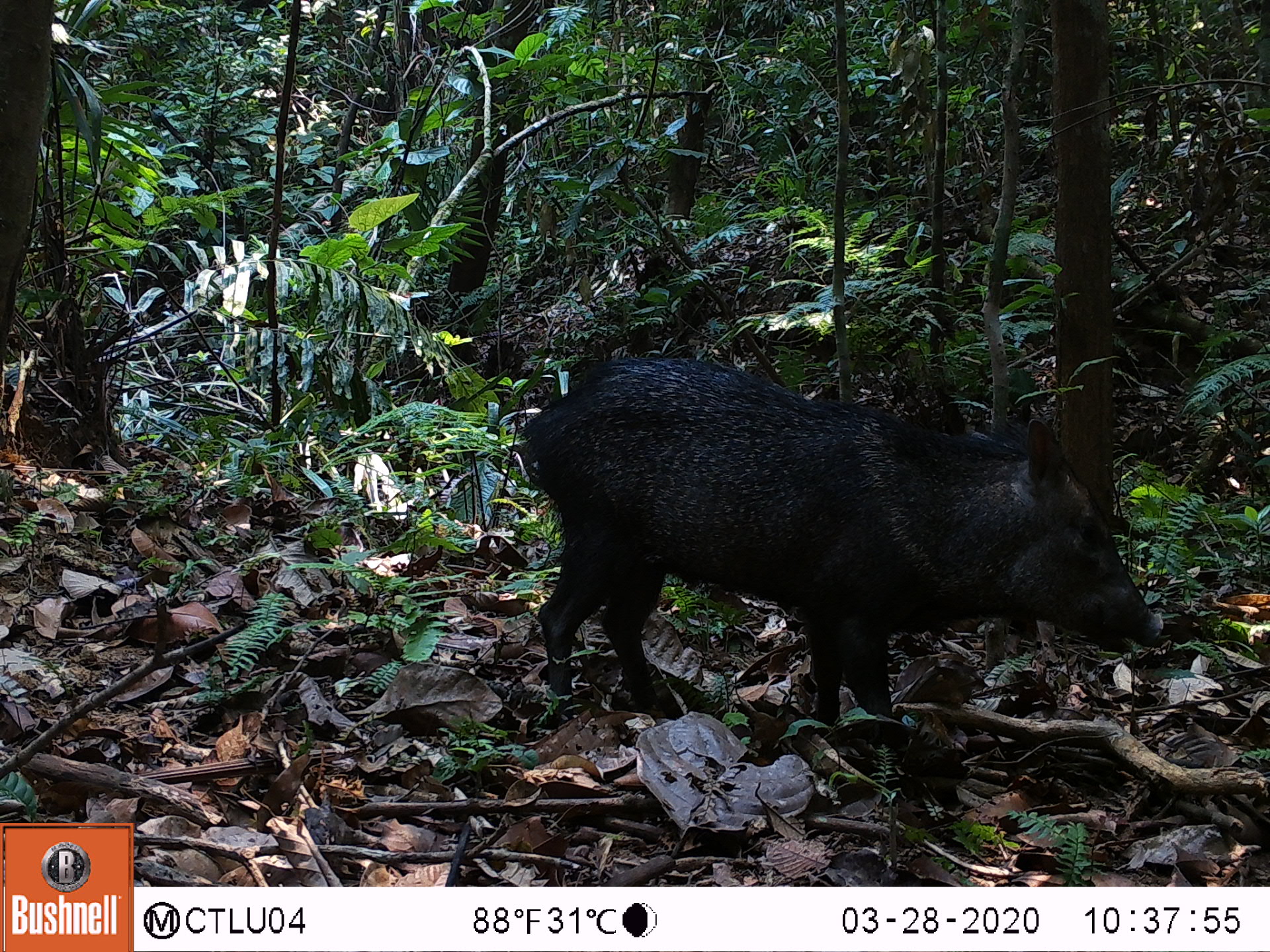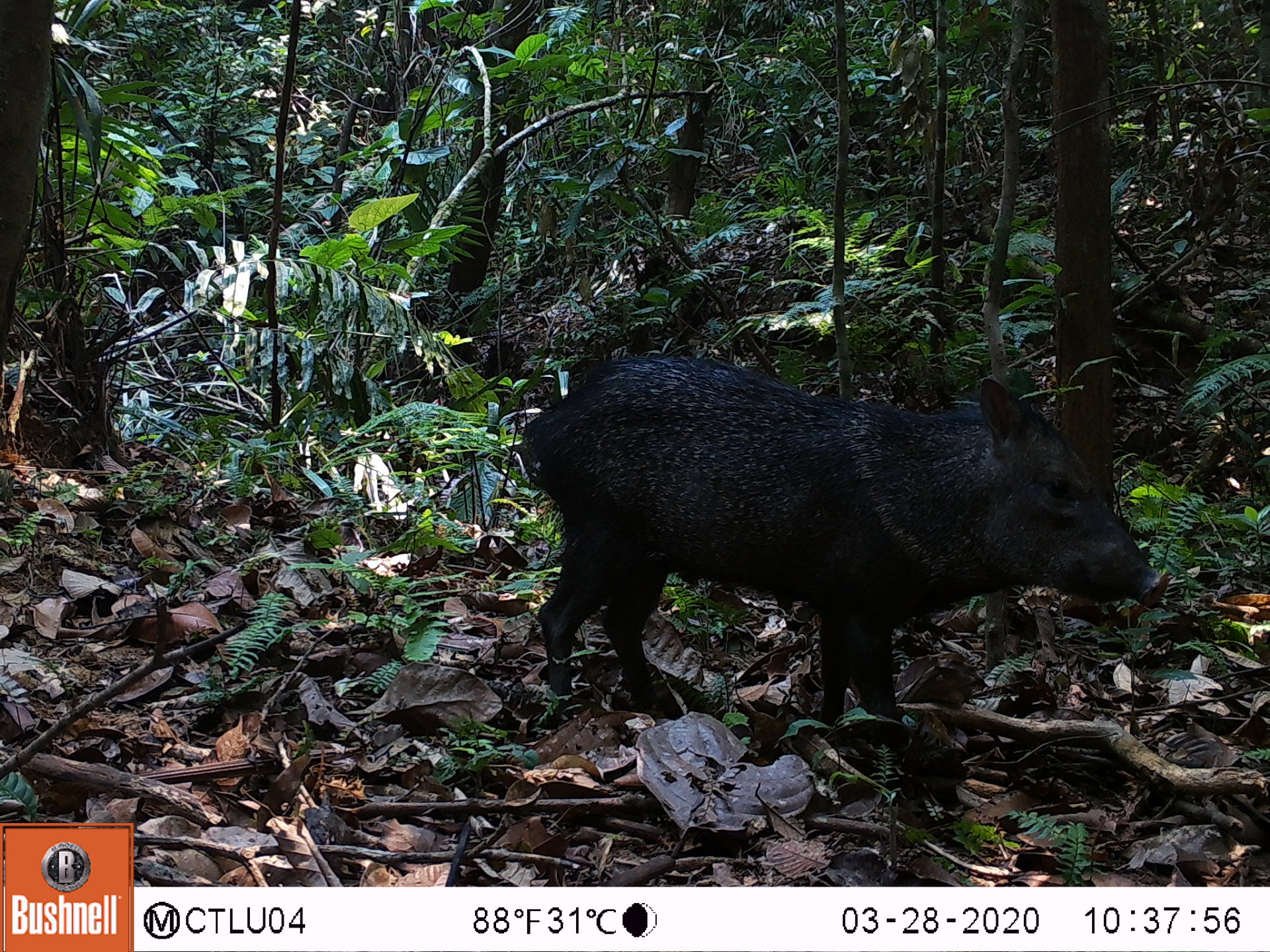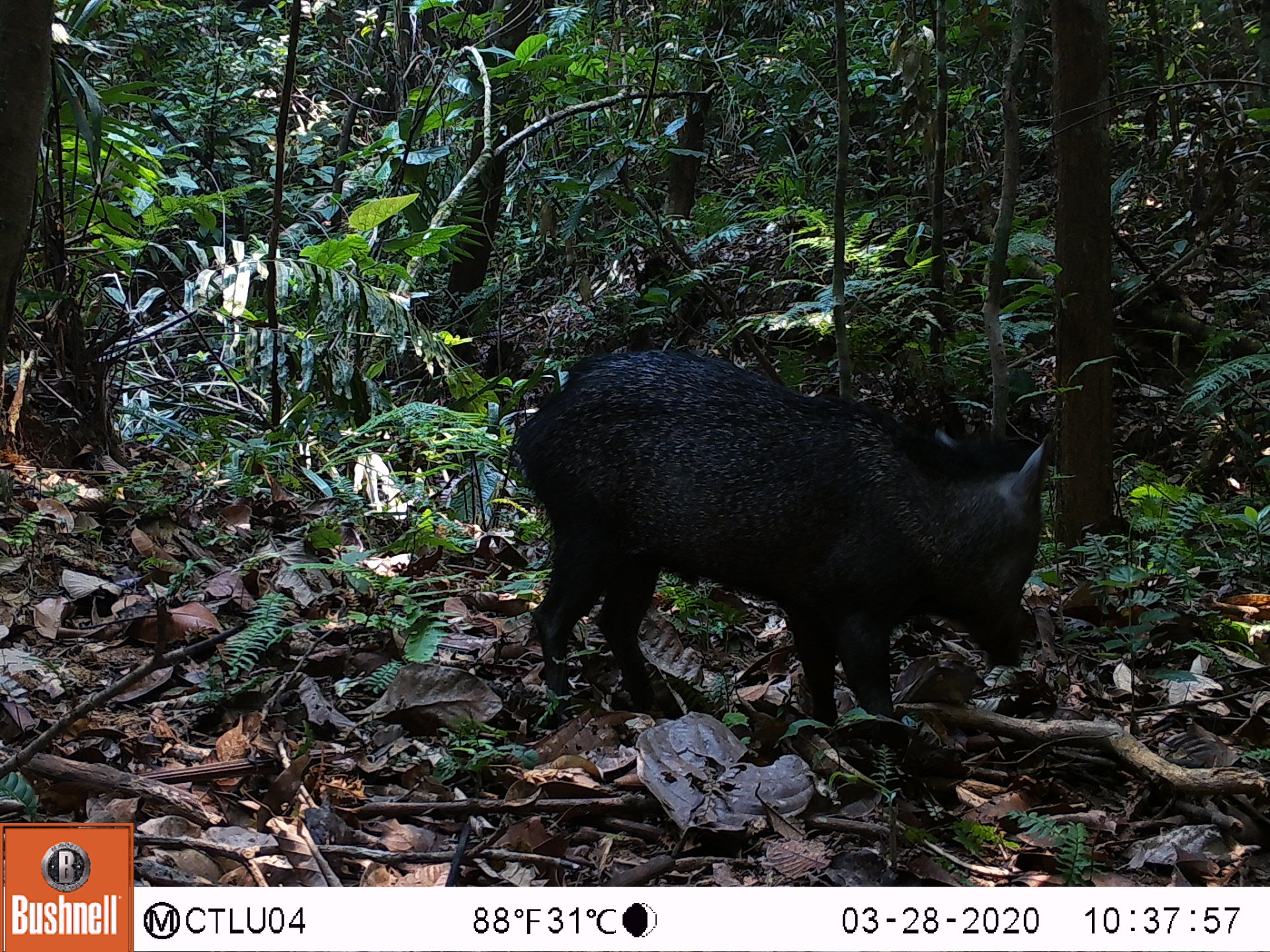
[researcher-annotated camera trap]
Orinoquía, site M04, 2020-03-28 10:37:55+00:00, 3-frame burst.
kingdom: Animalia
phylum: Chordata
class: Mammalia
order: Artiodactyla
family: Tayassuidae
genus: Pecari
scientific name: Pecari tajacu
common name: collared peccary